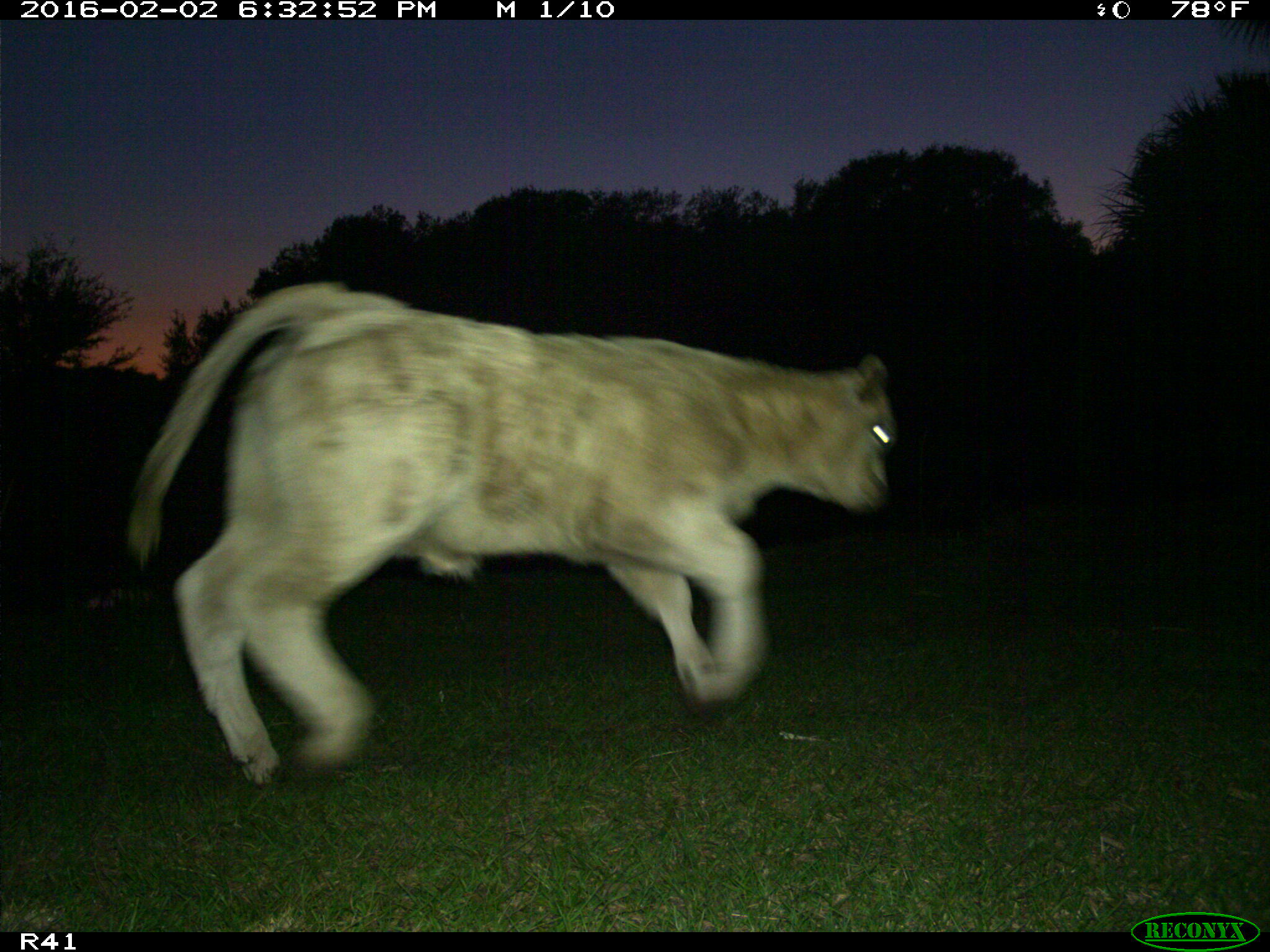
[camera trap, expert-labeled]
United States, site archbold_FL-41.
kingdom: Animalia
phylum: Chordata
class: Mammalia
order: Artiodactyla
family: Bovidae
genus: Bos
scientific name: Bos taurus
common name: domestic cow